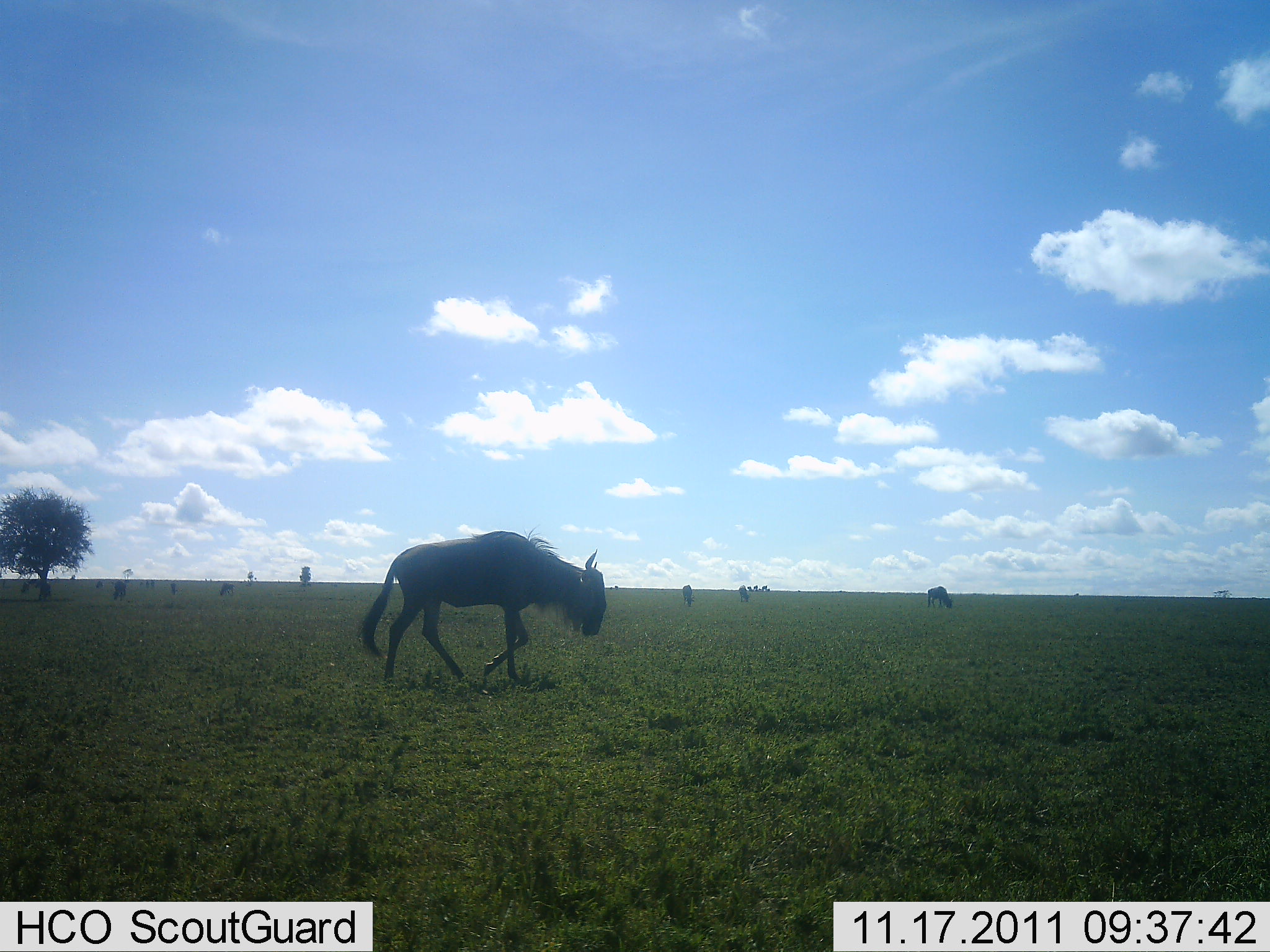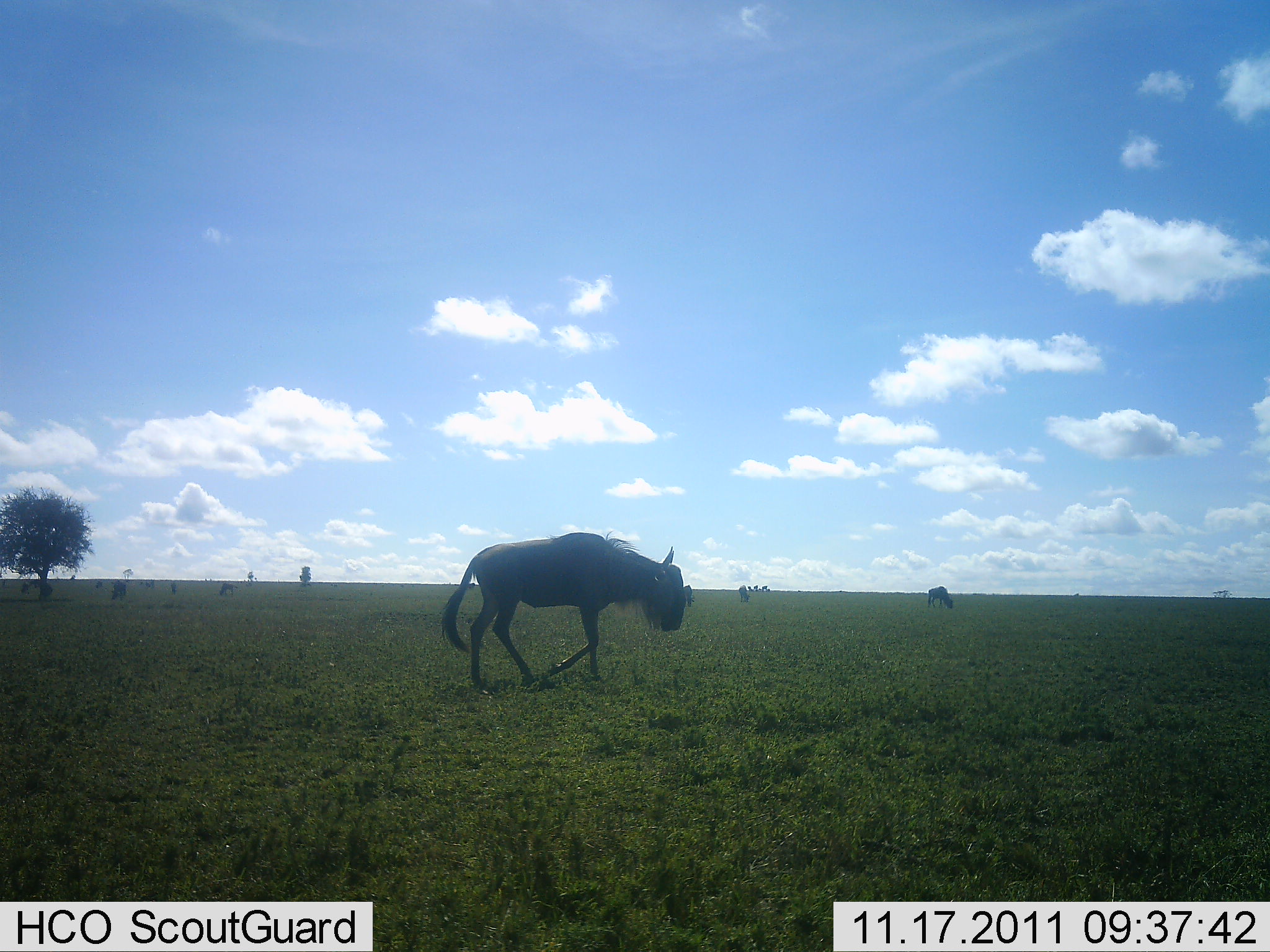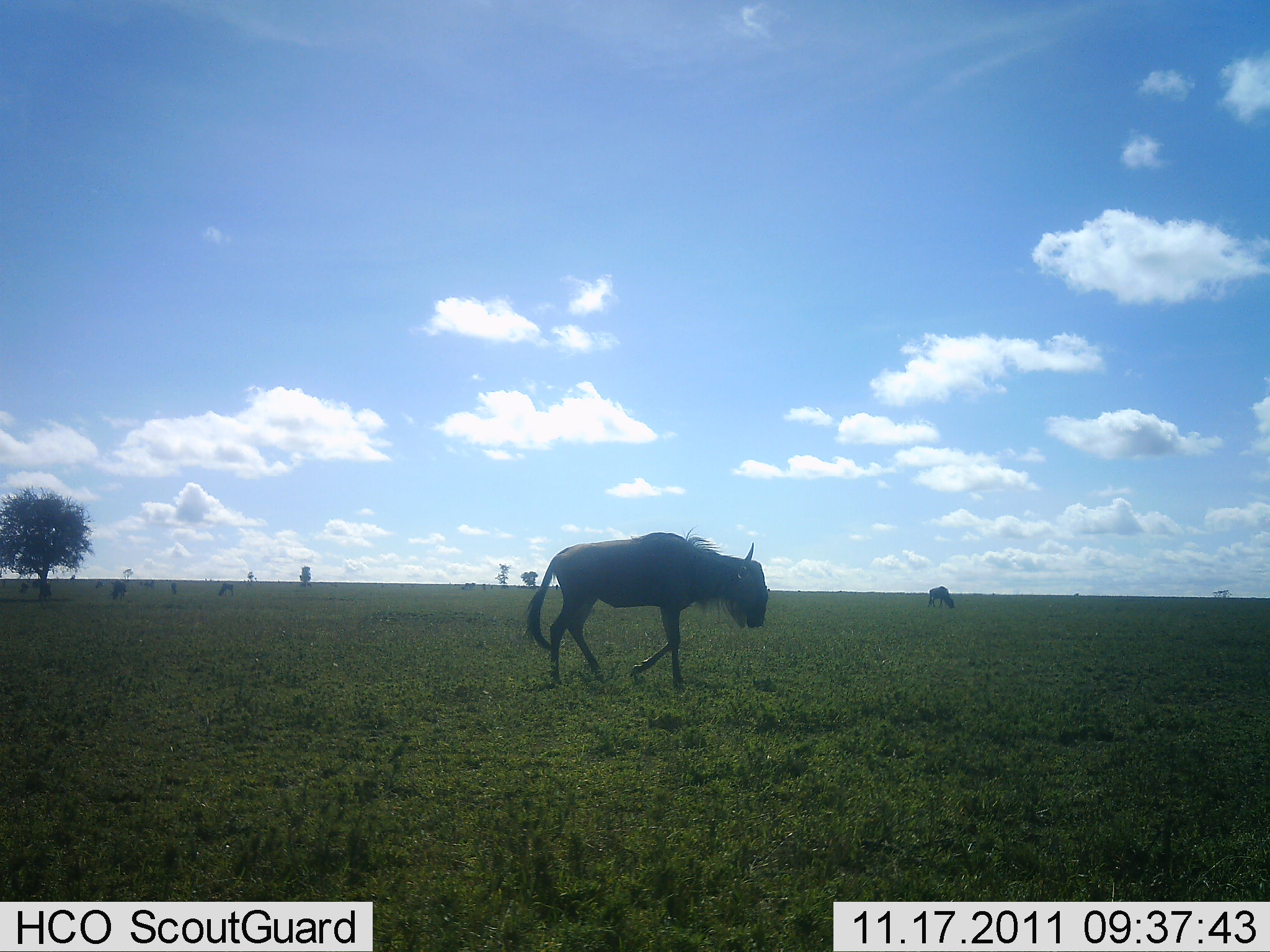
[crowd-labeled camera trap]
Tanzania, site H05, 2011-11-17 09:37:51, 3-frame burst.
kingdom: Animalia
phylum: Chordata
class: Mammalia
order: Artiodactyla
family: Bovidae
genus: Connochaetes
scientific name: Connochaetes taurinus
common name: blue wildebeest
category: wildebeest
Wildebeest (blue wildebeest) (Connochaetes taurinus), count 4. Behavior (volunteer vote fractions): standing 42%, resting 0%, moving 100%, interacting 0%. Young present (vote fraction): 0%. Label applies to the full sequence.